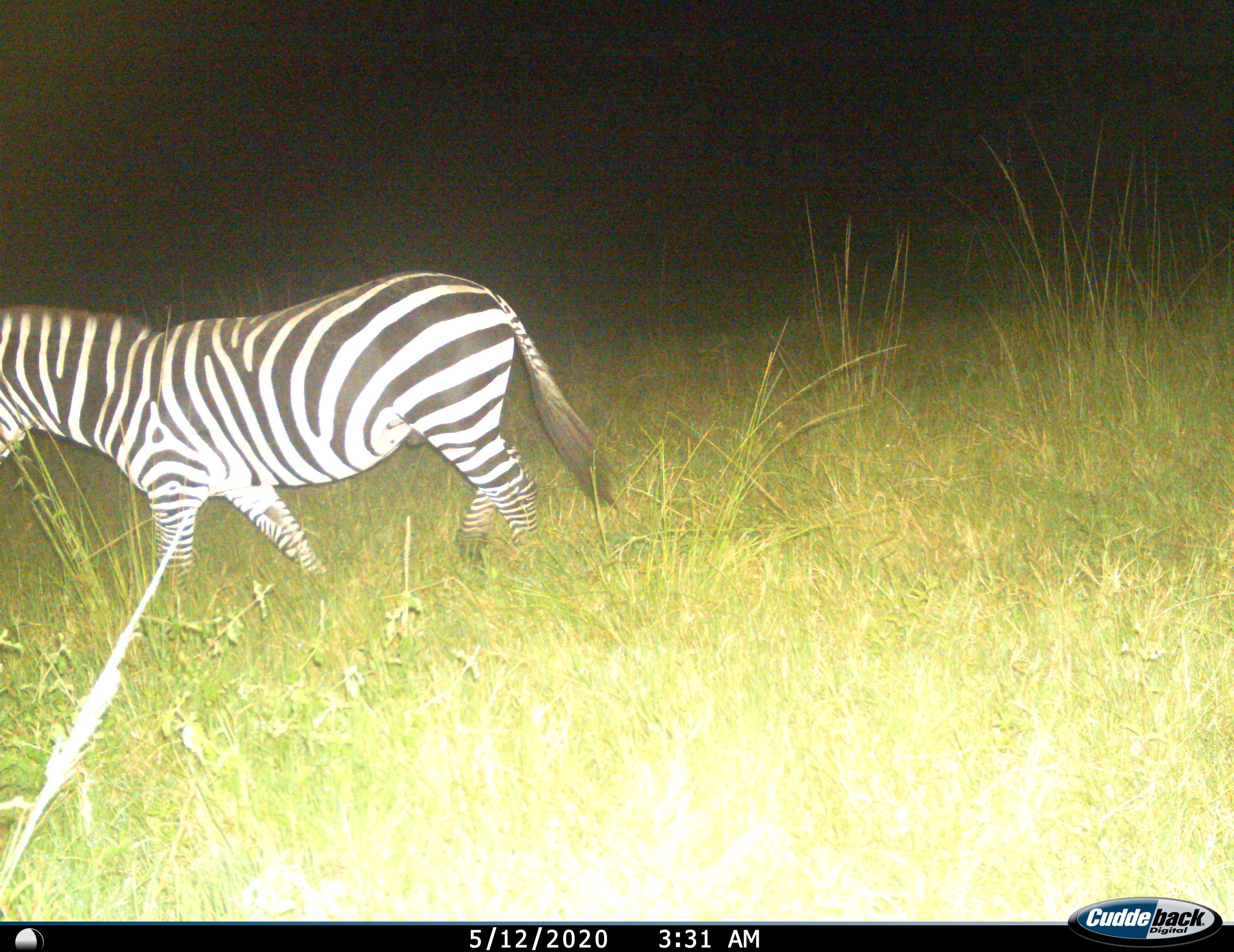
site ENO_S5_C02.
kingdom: Animalia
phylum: Chordata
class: Mammalia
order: Perissodactyla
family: Equidae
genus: Equus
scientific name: Equus quagga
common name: plains zebra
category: zebraplains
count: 1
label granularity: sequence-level